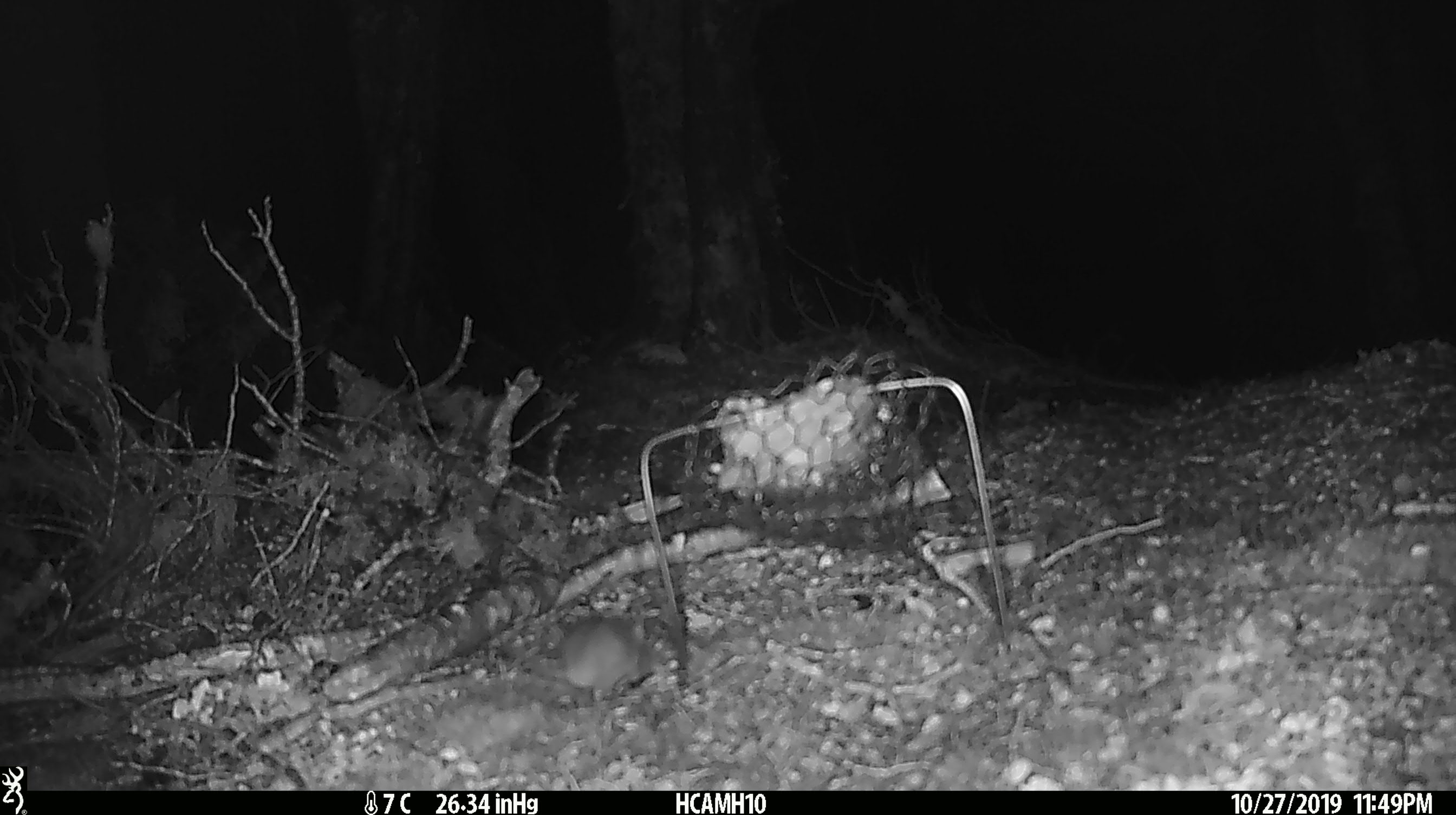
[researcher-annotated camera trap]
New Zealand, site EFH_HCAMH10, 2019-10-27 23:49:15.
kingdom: Animalia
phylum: Chordata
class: Mammalia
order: Rodentia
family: Muridae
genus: Mus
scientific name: Mus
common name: mouse